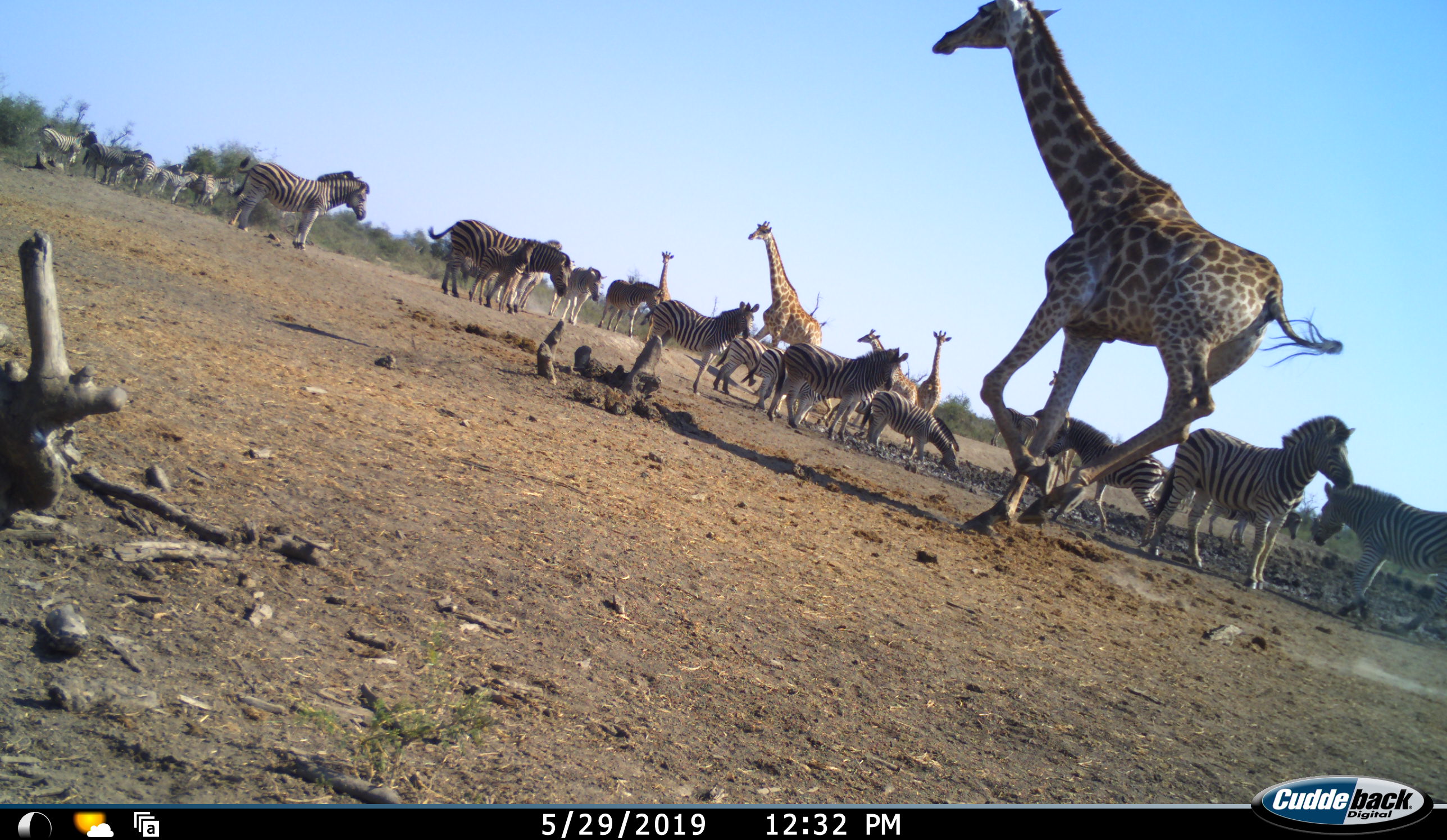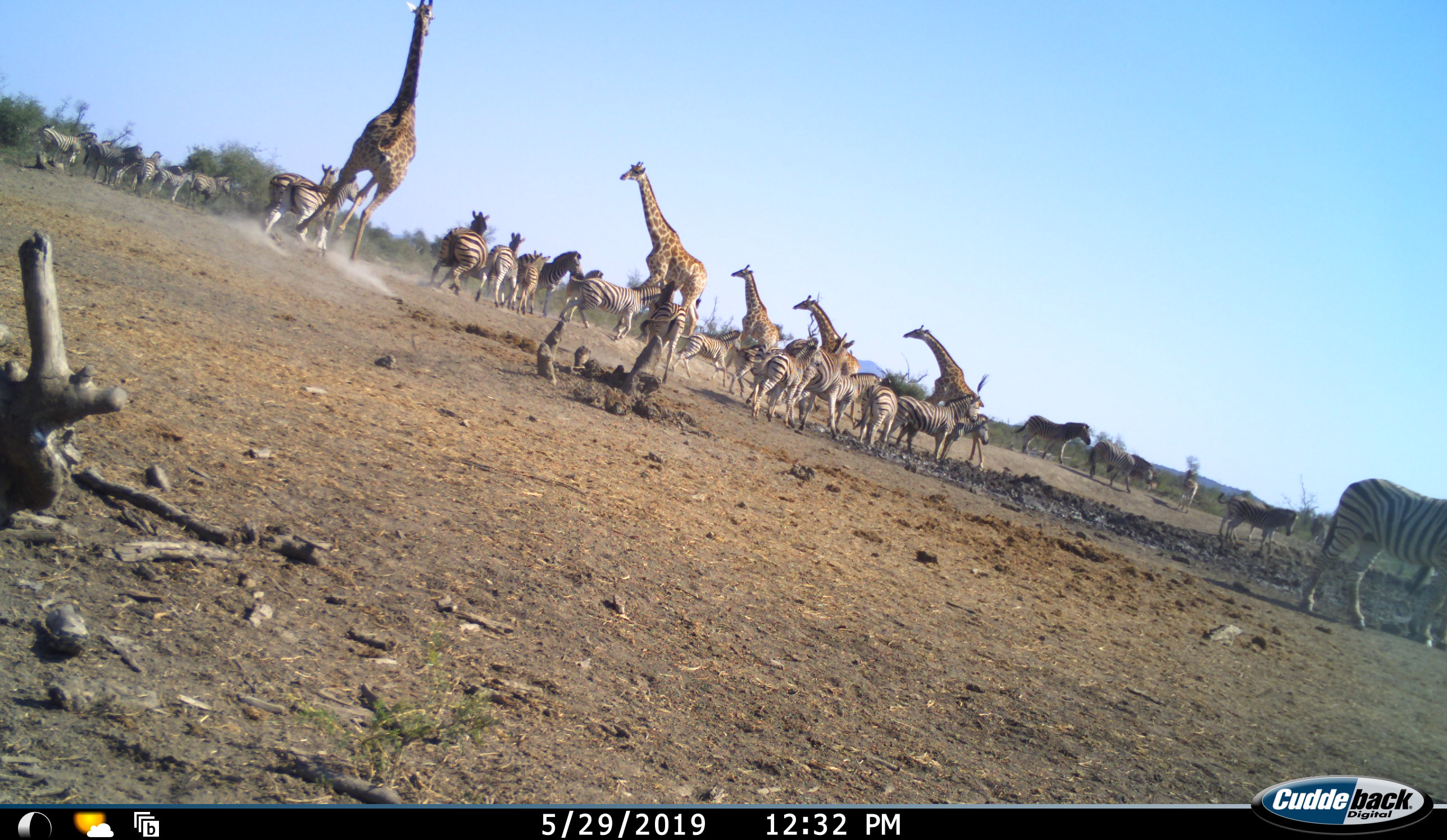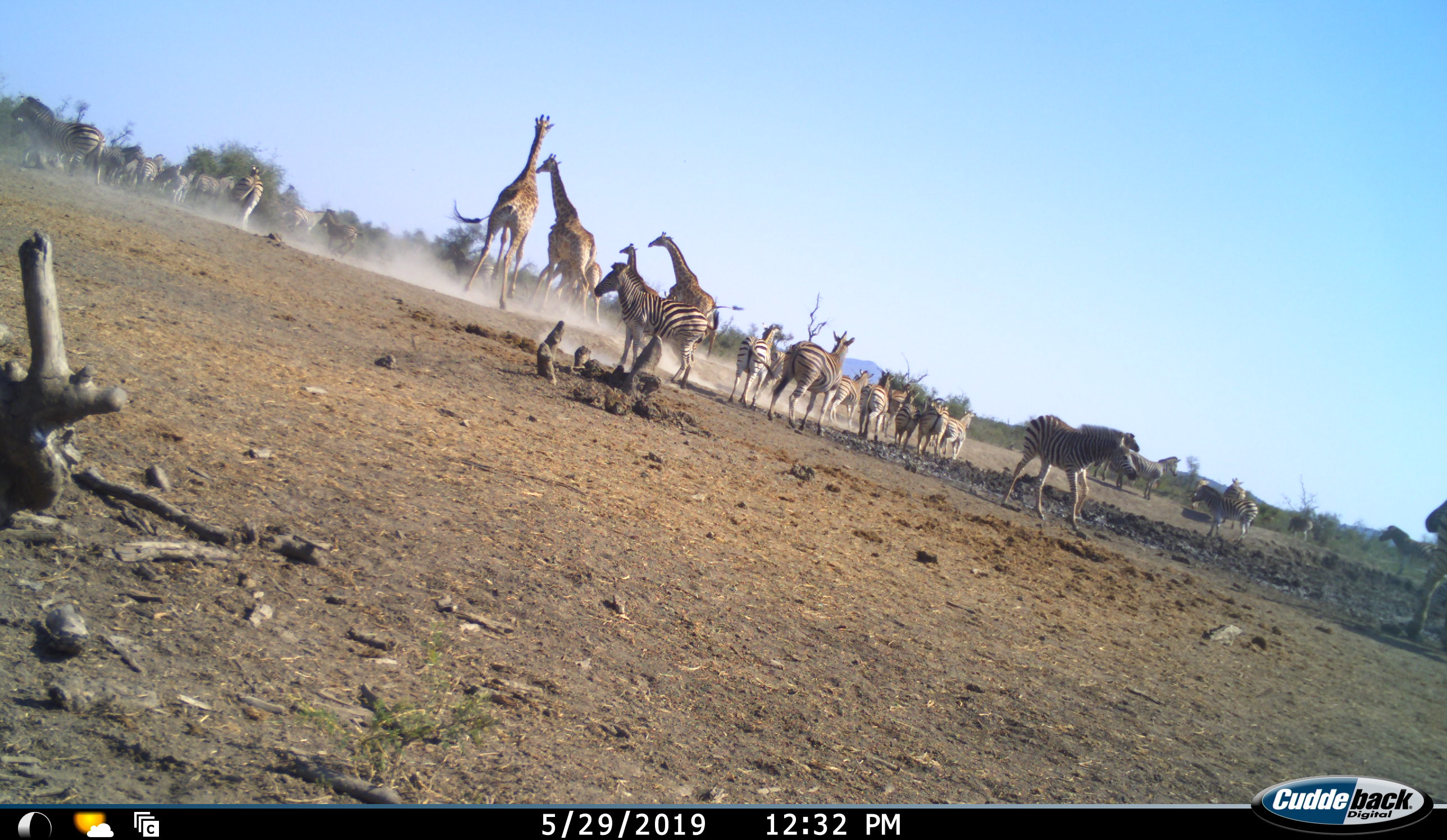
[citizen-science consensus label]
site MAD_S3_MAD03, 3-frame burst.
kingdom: Animalia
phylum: Chordata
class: Mammalia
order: Artiodactyla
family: Giraffidae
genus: Giraffa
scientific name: Giraffa camelopardalis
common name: giraffe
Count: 5.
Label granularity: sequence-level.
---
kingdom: Animalia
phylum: Chordata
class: Mammalia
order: Perissodactyla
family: Equidae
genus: Equus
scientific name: Equus quagga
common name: plains zebra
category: zebraplains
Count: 11-50.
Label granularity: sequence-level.